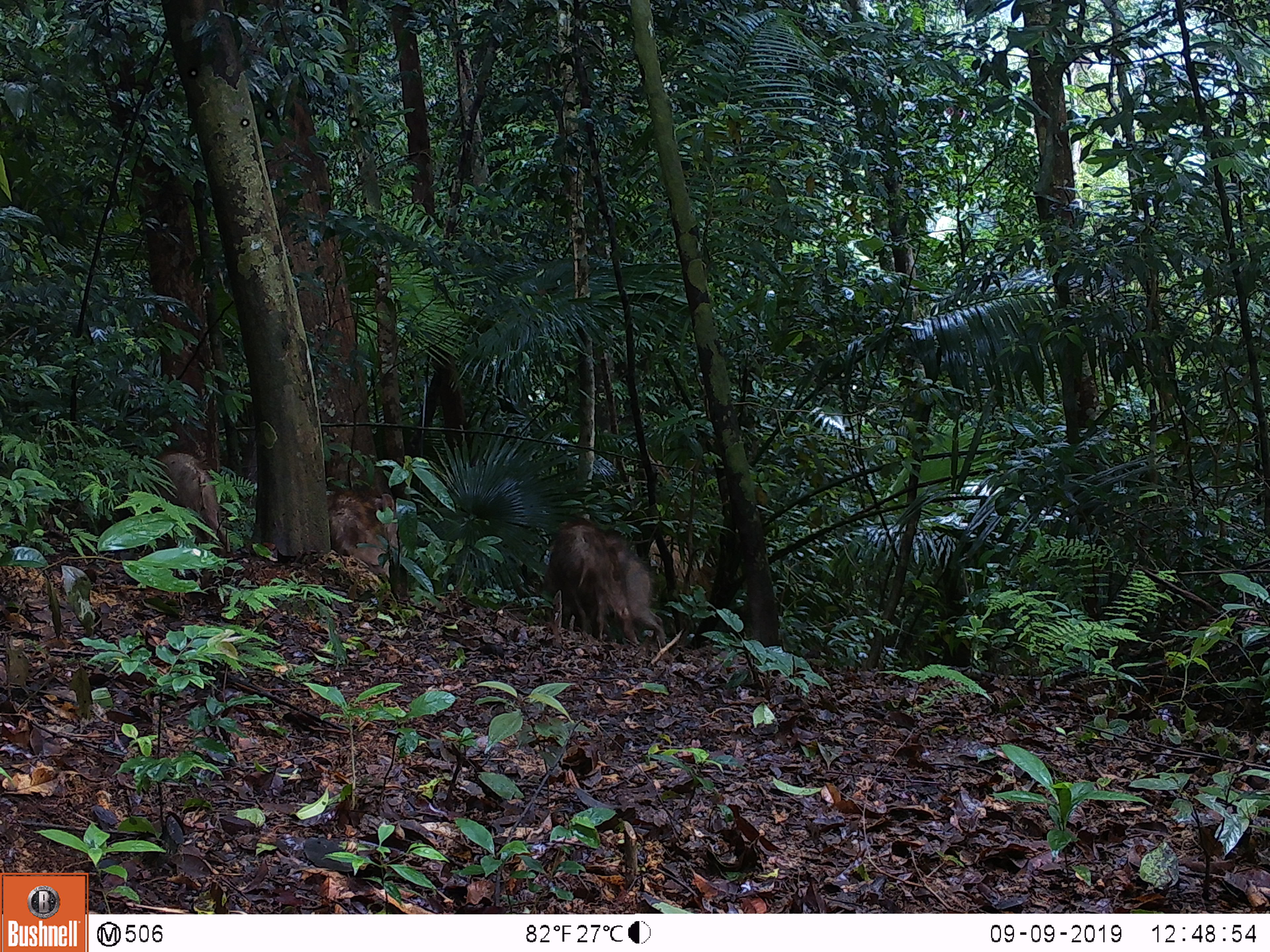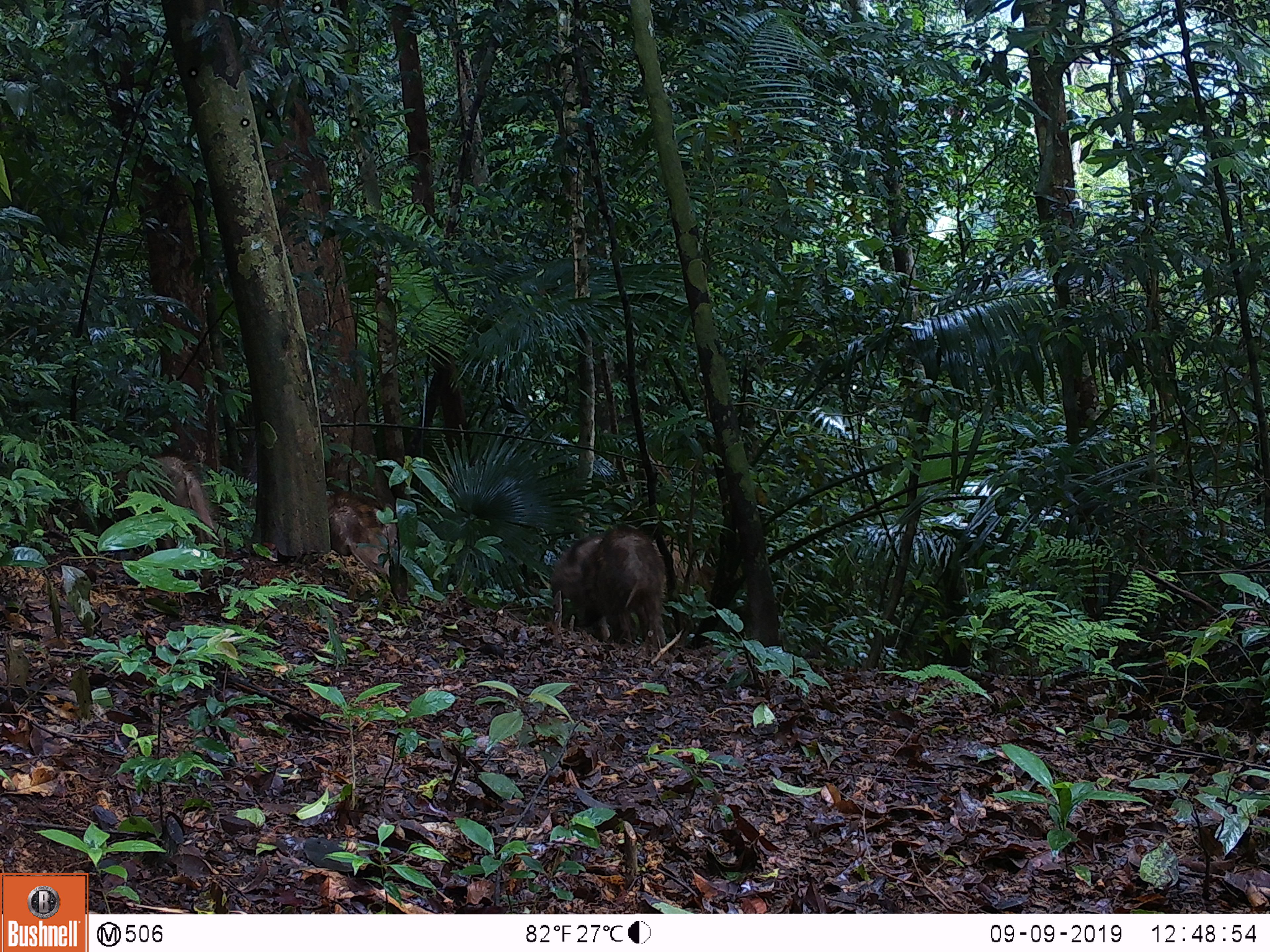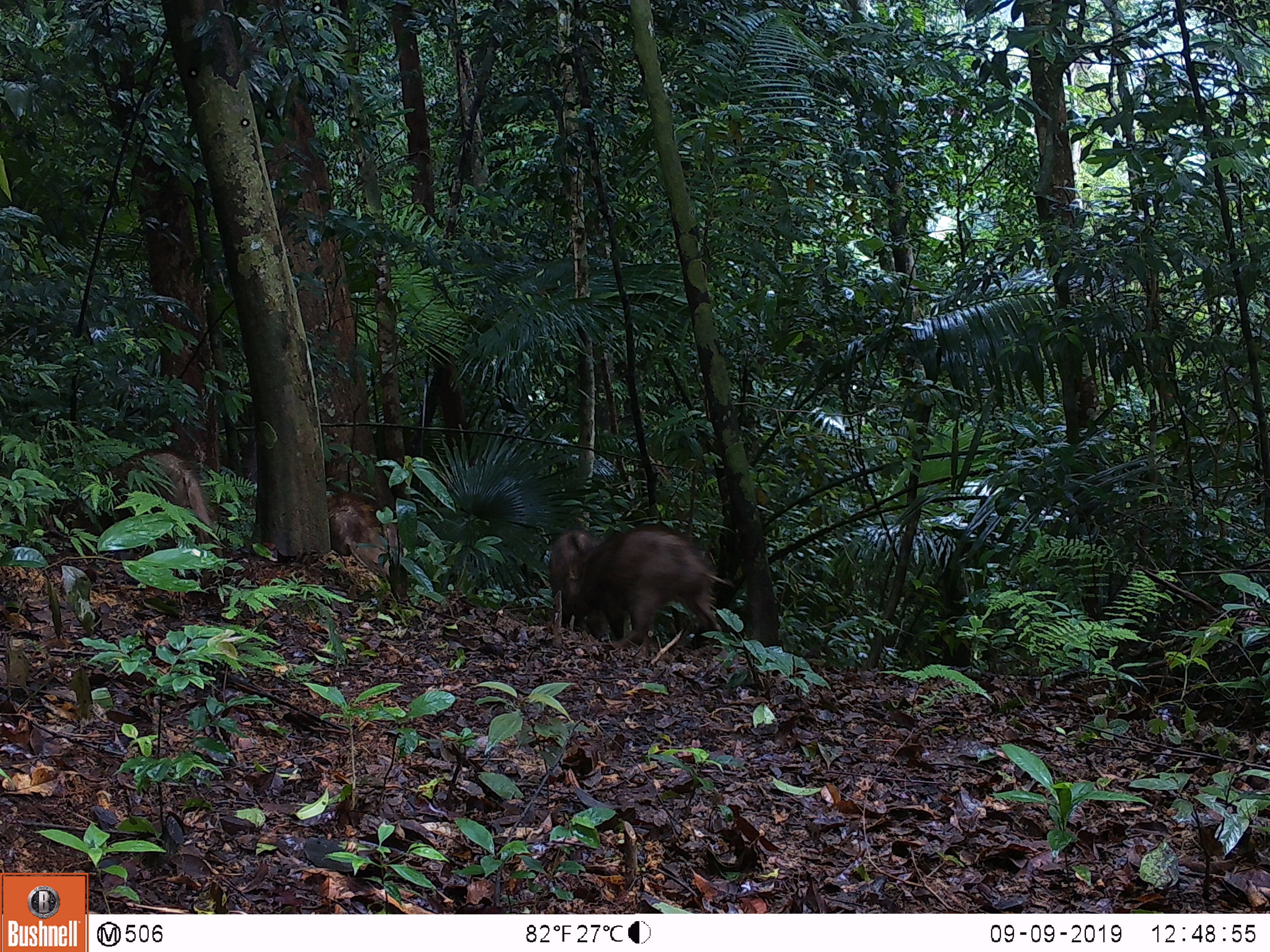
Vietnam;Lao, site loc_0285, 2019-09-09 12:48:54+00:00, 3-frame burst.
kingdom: Animalia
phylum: Chordata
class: Mammalia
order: Artiodactyla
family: Suidae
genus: Sus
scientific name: Sus scrofa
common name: eurasian wild pig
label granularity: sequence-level